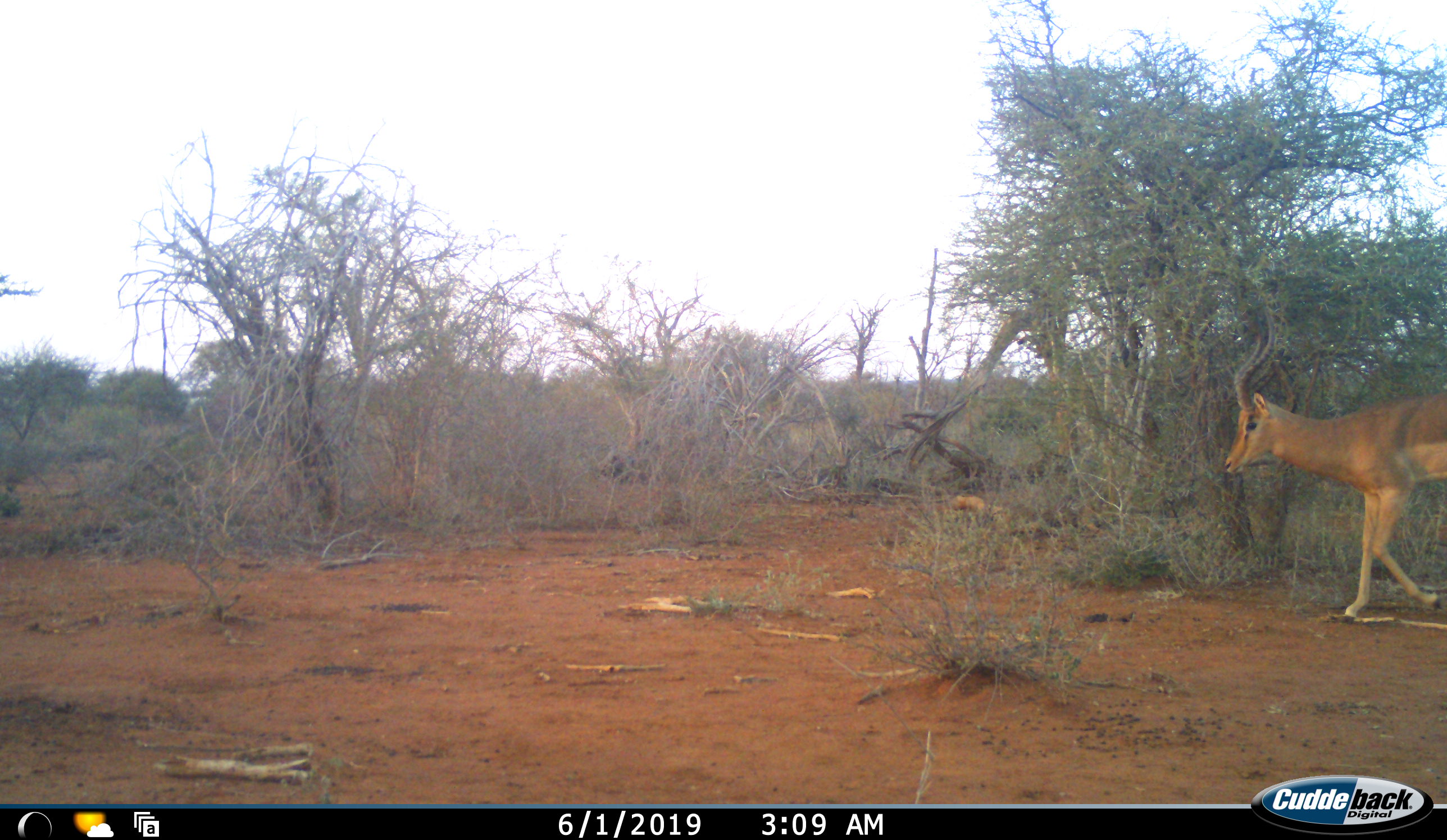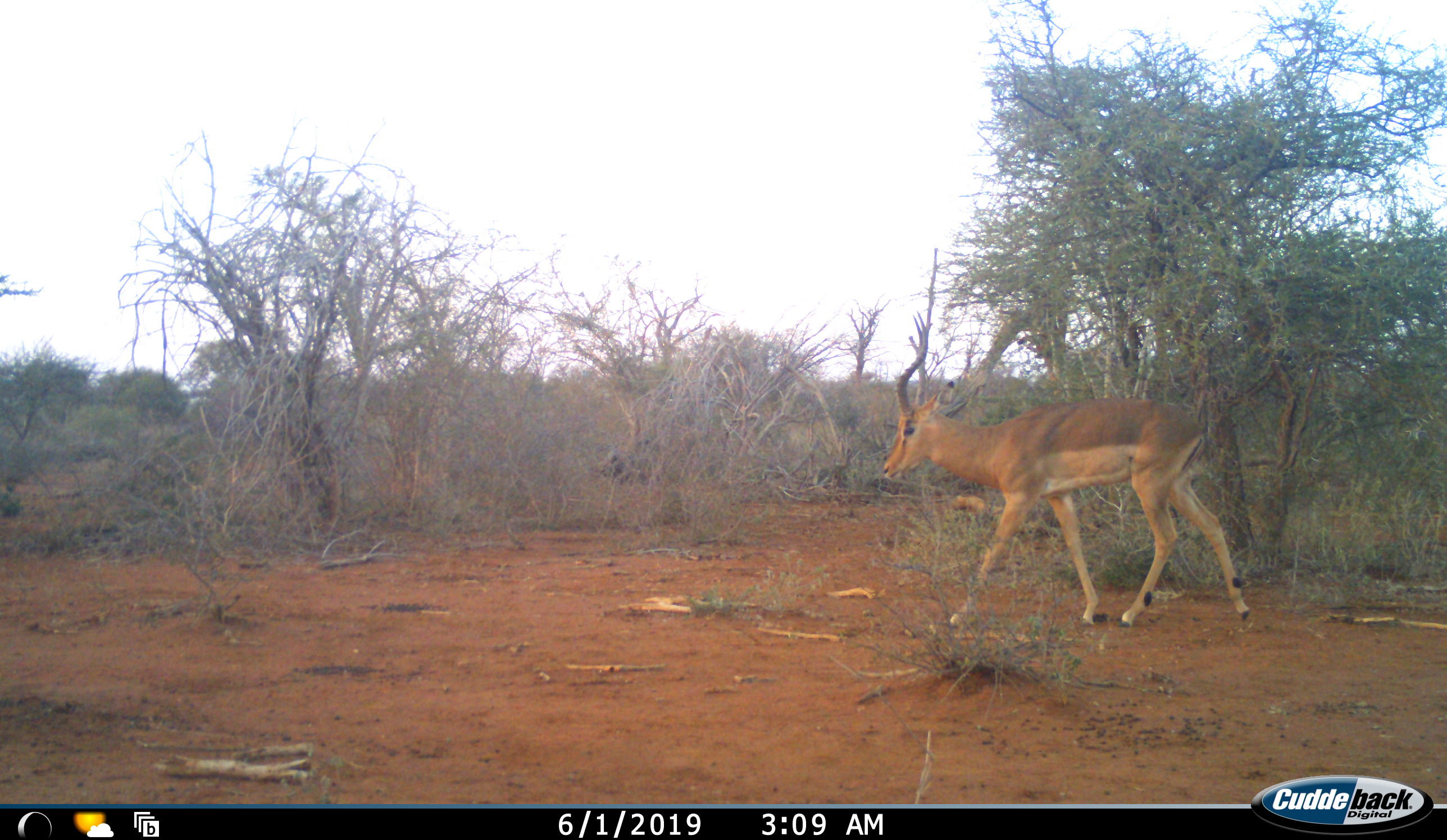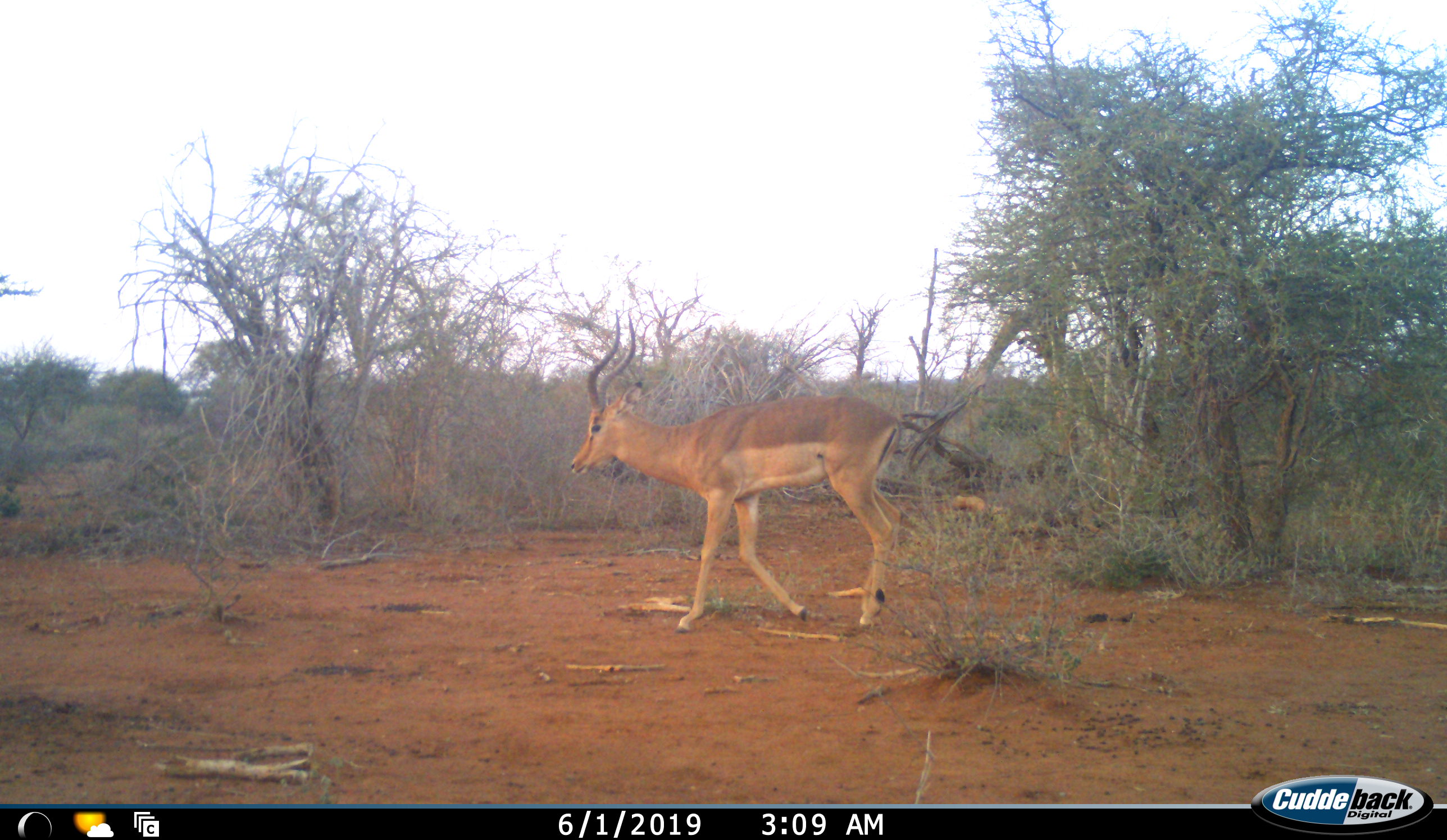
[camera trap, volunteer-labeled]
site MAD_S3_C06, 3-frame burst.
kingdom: Animalia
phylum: Chordata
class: Mammalia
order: Artiodactyla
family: Bovidae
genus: Aepyceros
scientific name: Aepyceros melampus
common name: impala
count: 1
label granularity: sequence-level